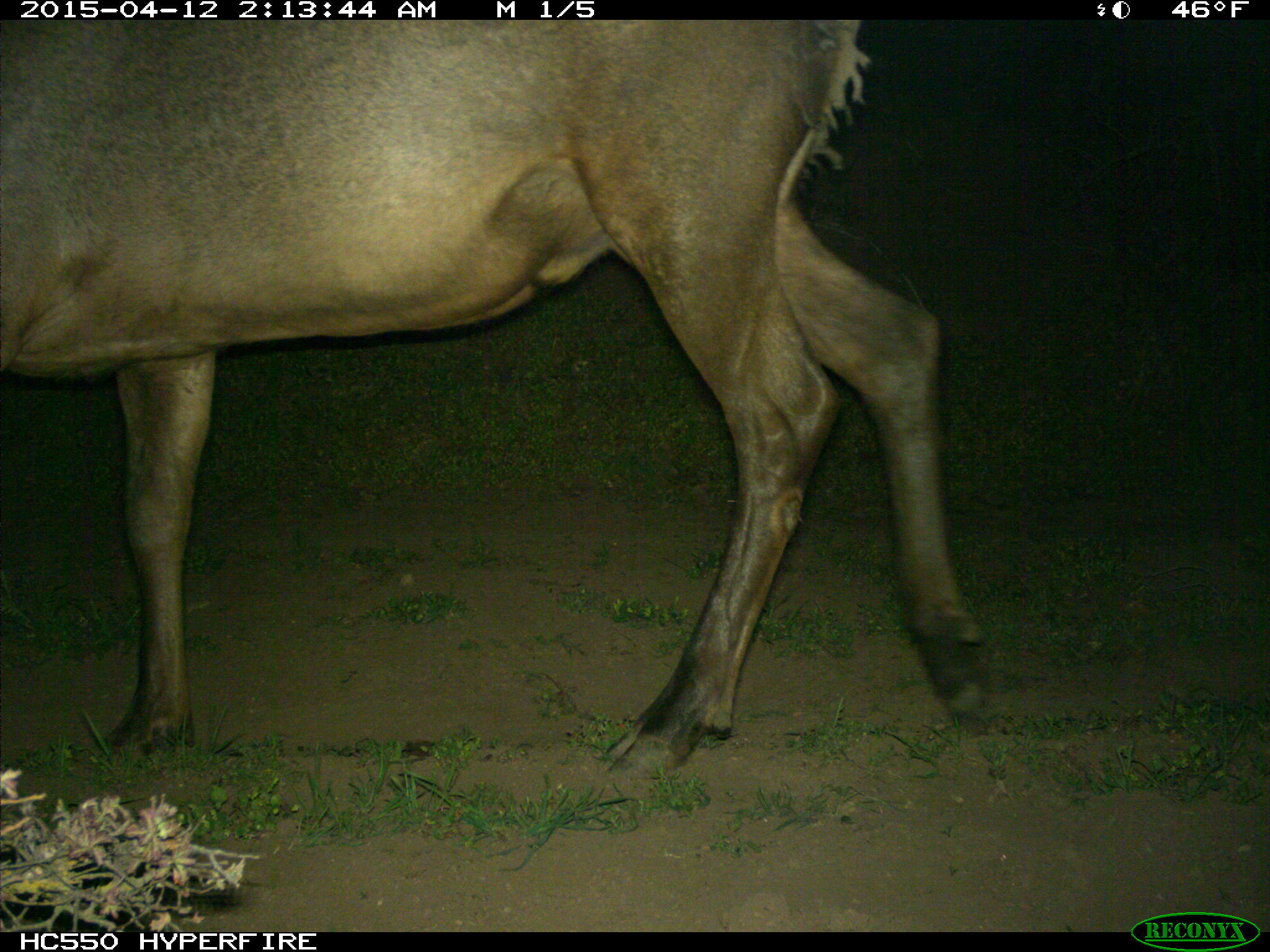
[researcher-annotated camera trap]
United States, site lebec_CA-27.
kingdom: Animalia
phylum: Chordata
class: Mammalia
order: Artiodactyla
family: Cervidae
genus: Cervus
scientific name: Cervus canadensis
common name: elk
Cervus canadensis (elk).